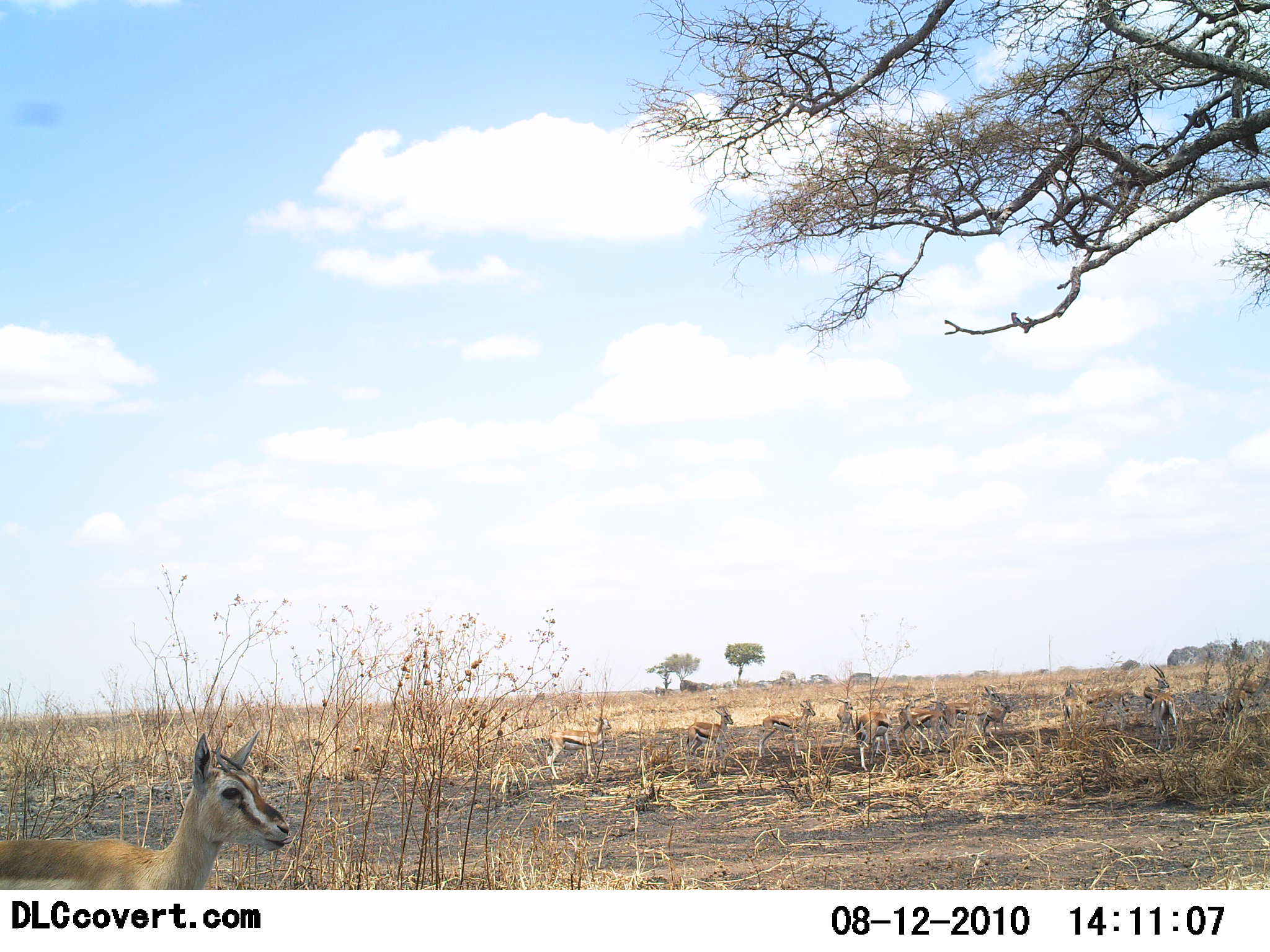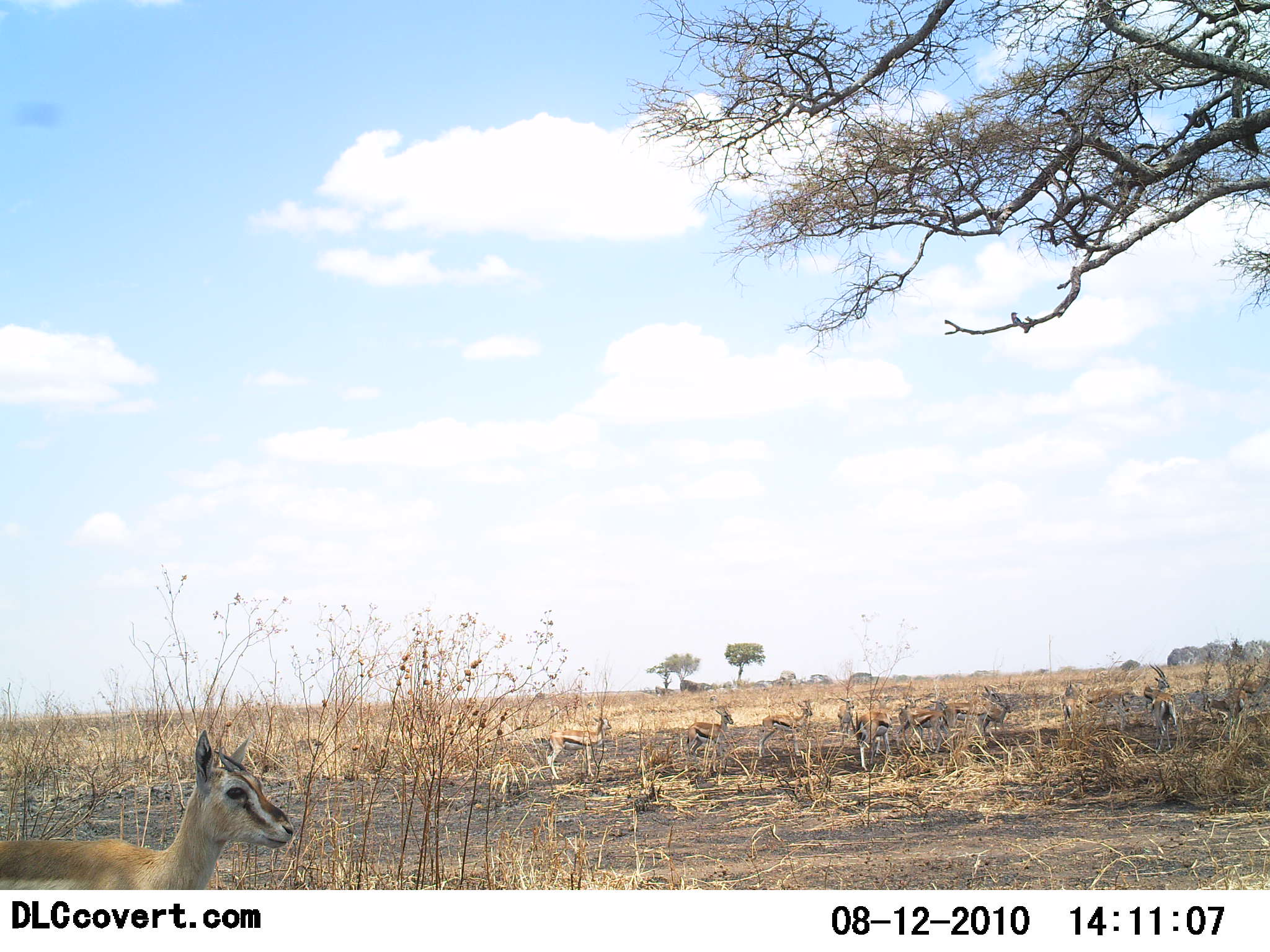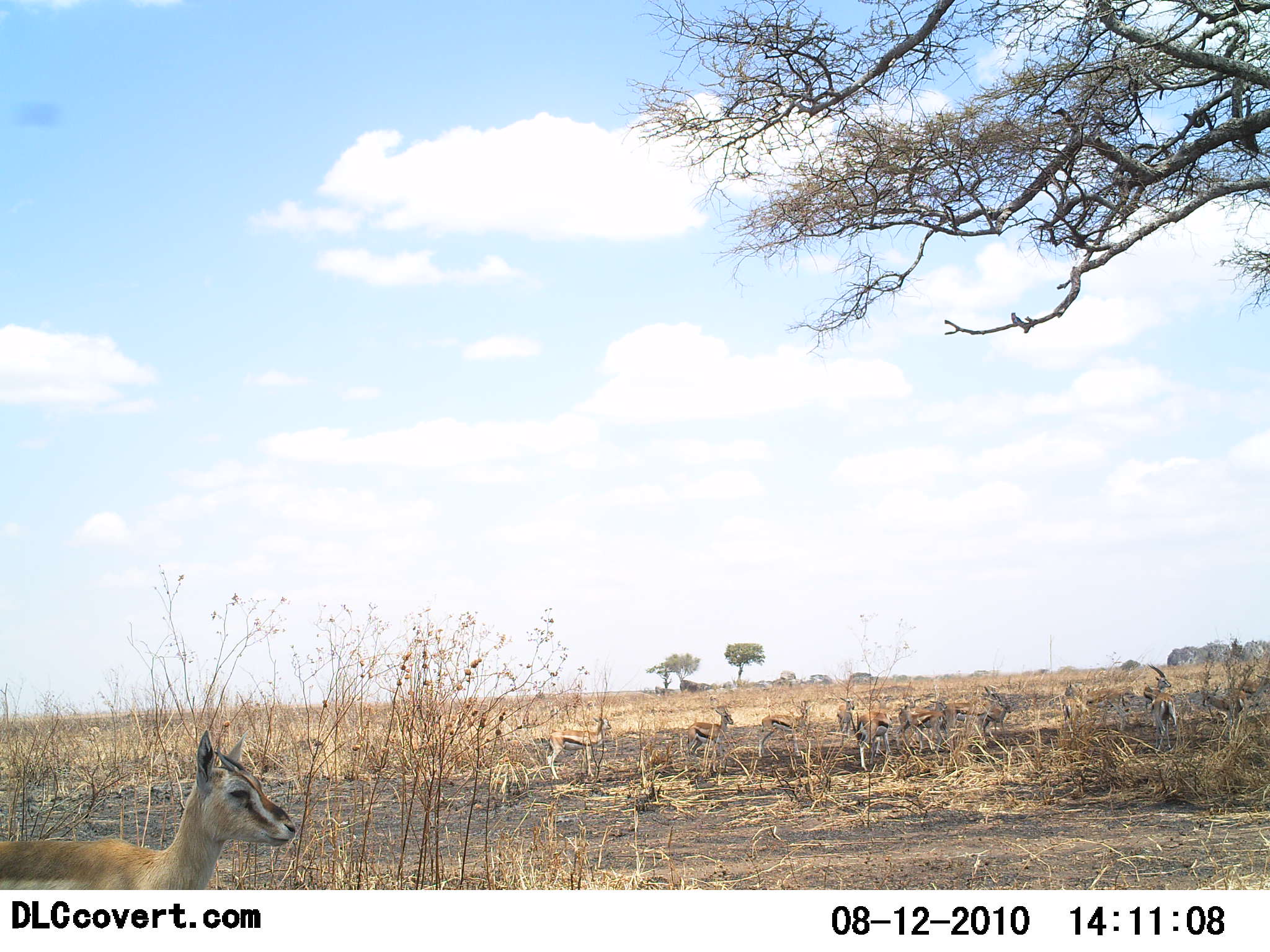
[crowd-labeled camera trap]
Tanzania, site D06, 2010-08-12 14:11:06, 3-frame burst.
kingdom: Animalia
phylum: Chordata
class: Mammalia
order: Artiodactyla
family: Bovidae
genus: Eudorcas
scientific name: Eudorcas thomsonii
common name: thomson's gazelle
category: gazellethomsons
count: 11-50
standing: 81%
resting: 12%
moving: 12%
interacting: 0%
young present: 6%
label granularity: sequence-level